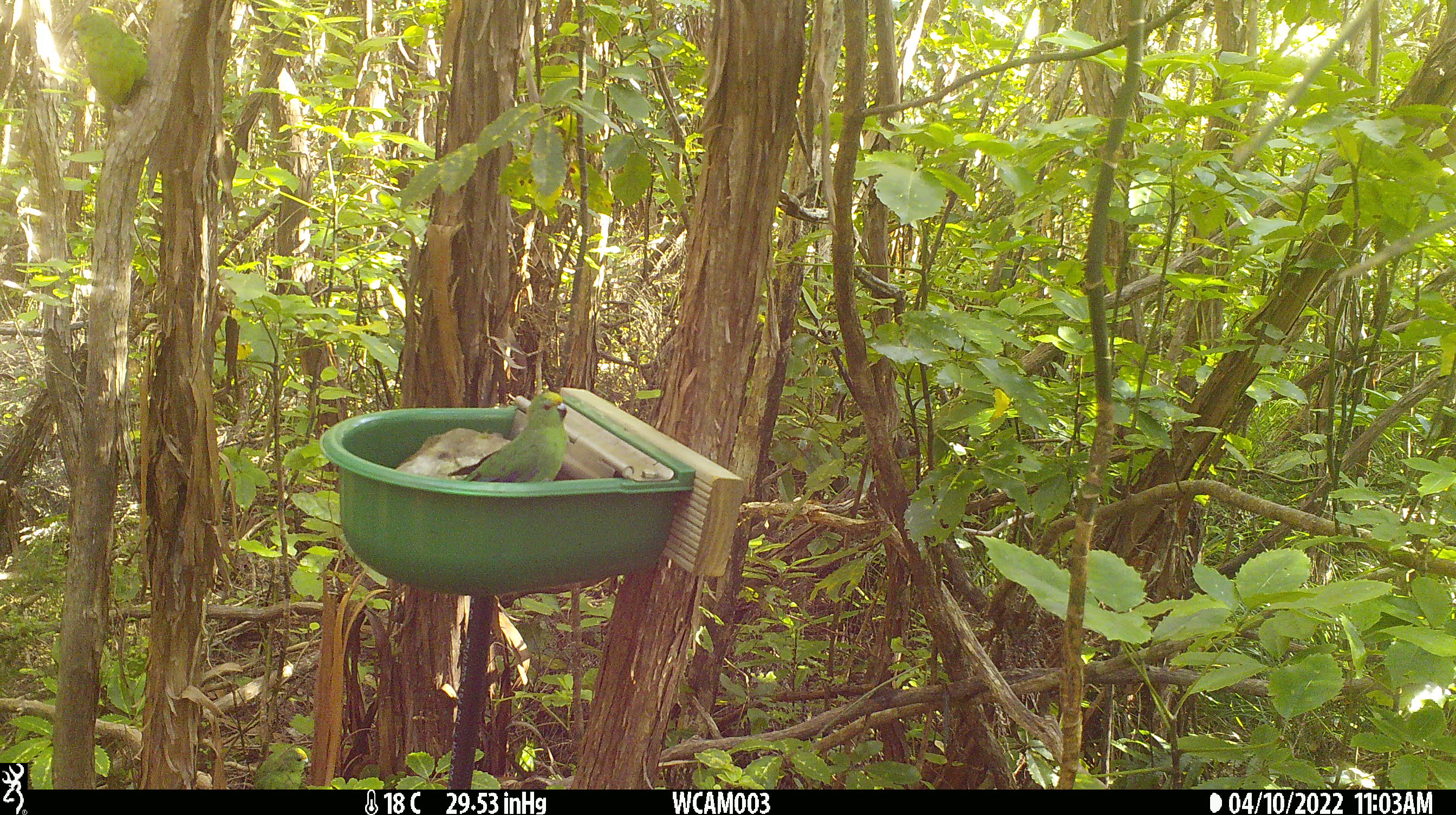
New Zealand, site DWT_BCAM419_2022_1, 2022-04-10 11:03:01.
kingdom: Animalia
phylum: Chordata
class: Aves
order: Psittaciformes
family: Psittaculidae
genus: Cyanoramphus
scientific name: Cyanoramphus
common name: parakeet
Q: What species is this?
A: Parakeet (Cyanoramphus).